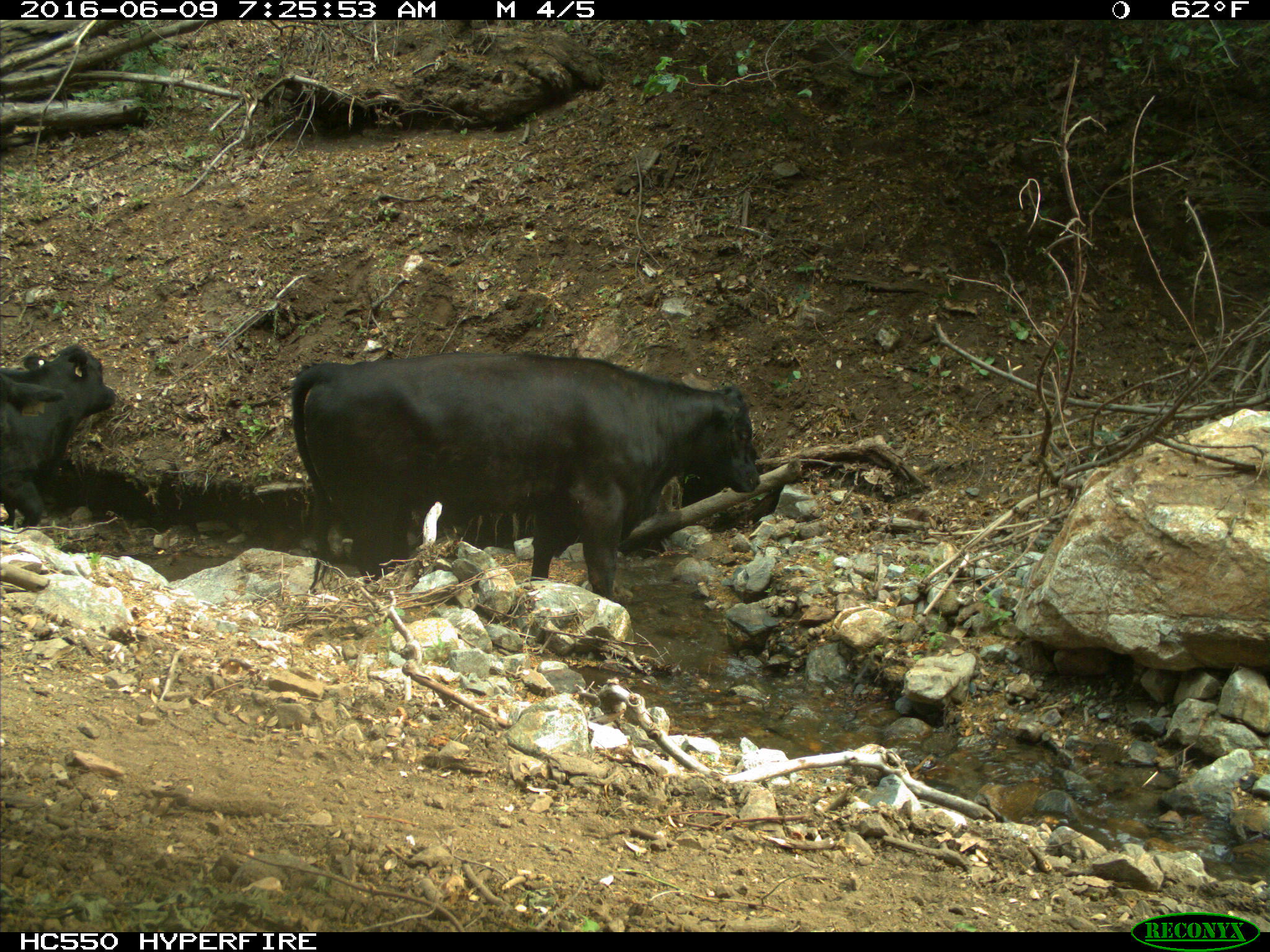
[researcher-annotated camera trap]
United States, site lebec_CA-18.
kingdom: Animalia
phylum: Chordata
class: Mammalia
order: Artiodactyla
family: Bovidae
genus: Bos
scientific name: Bos taurus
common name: domestic cow